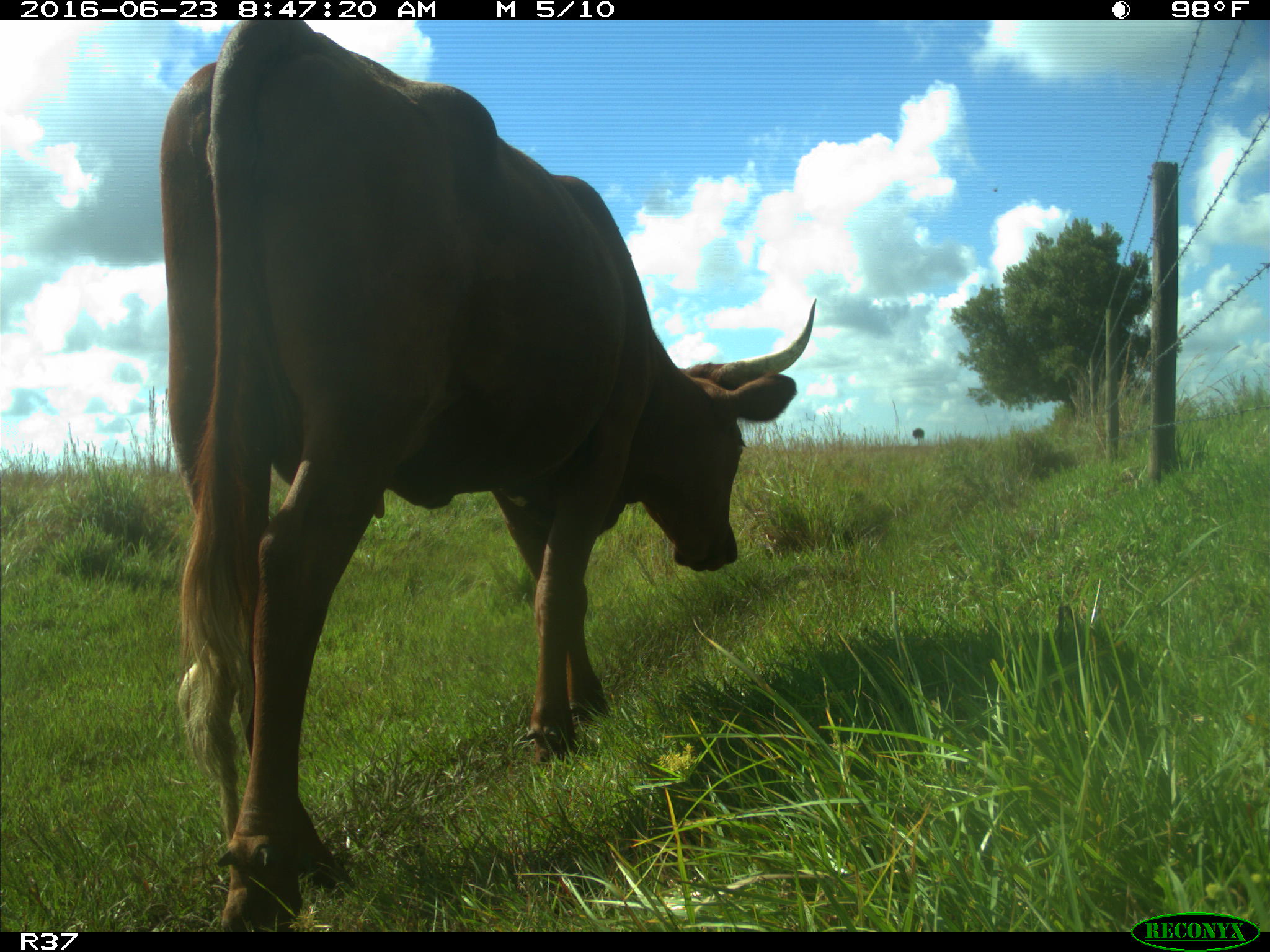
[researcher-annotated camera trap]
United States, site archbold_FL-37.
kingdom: Animalia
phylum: Chordata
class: Mammalia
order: Artiodactyla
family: Bovidae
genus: Bos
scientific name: Bos taurus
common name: domestic cow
Bos taurus (domestic cow).